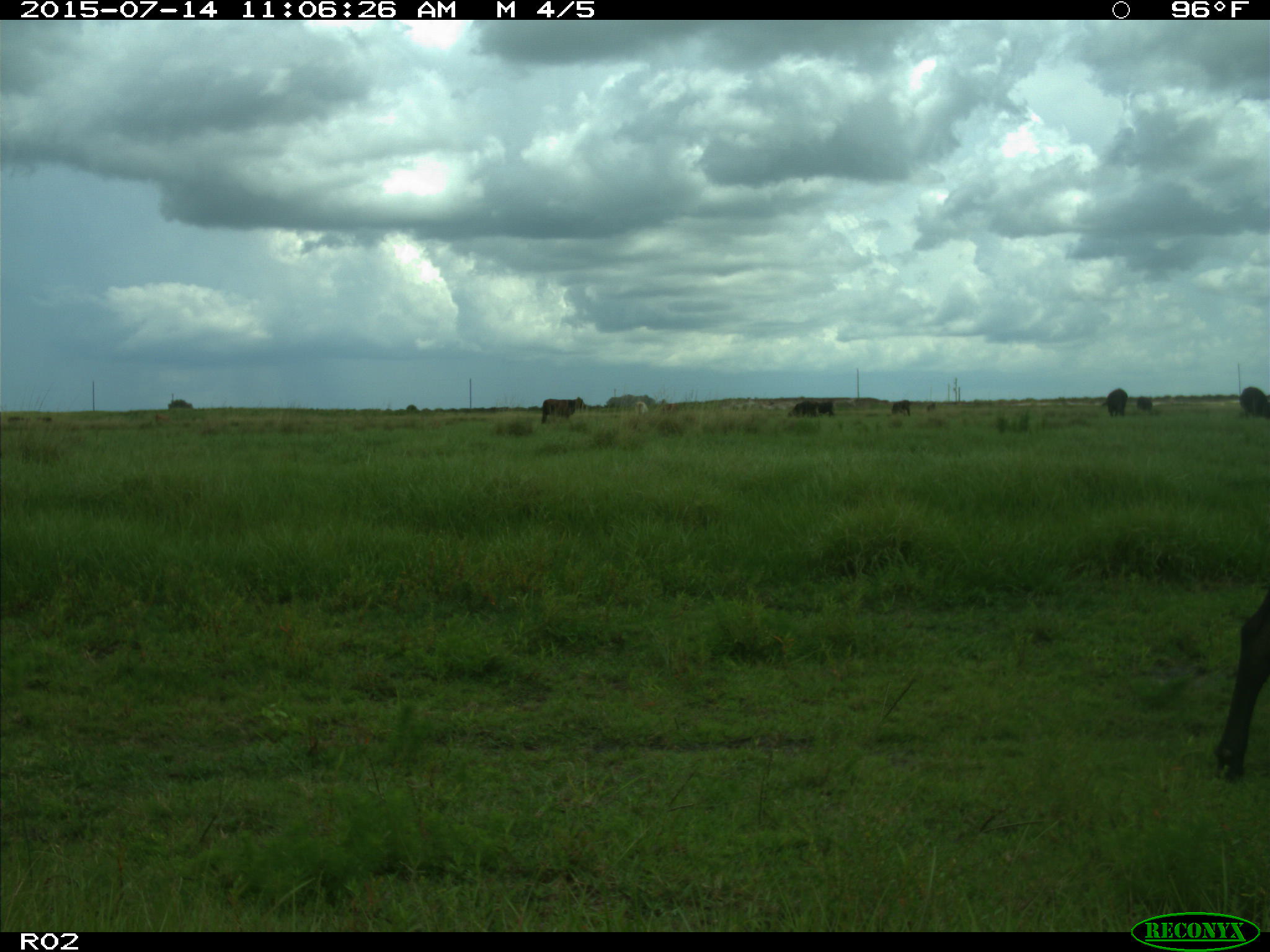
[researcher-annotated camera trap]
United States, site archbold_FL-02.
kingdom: Animalia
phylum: Chordata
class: Mammalia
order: Artiodactyla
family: Bovidae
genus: Bos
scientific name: Bos taurus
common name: domestic cow